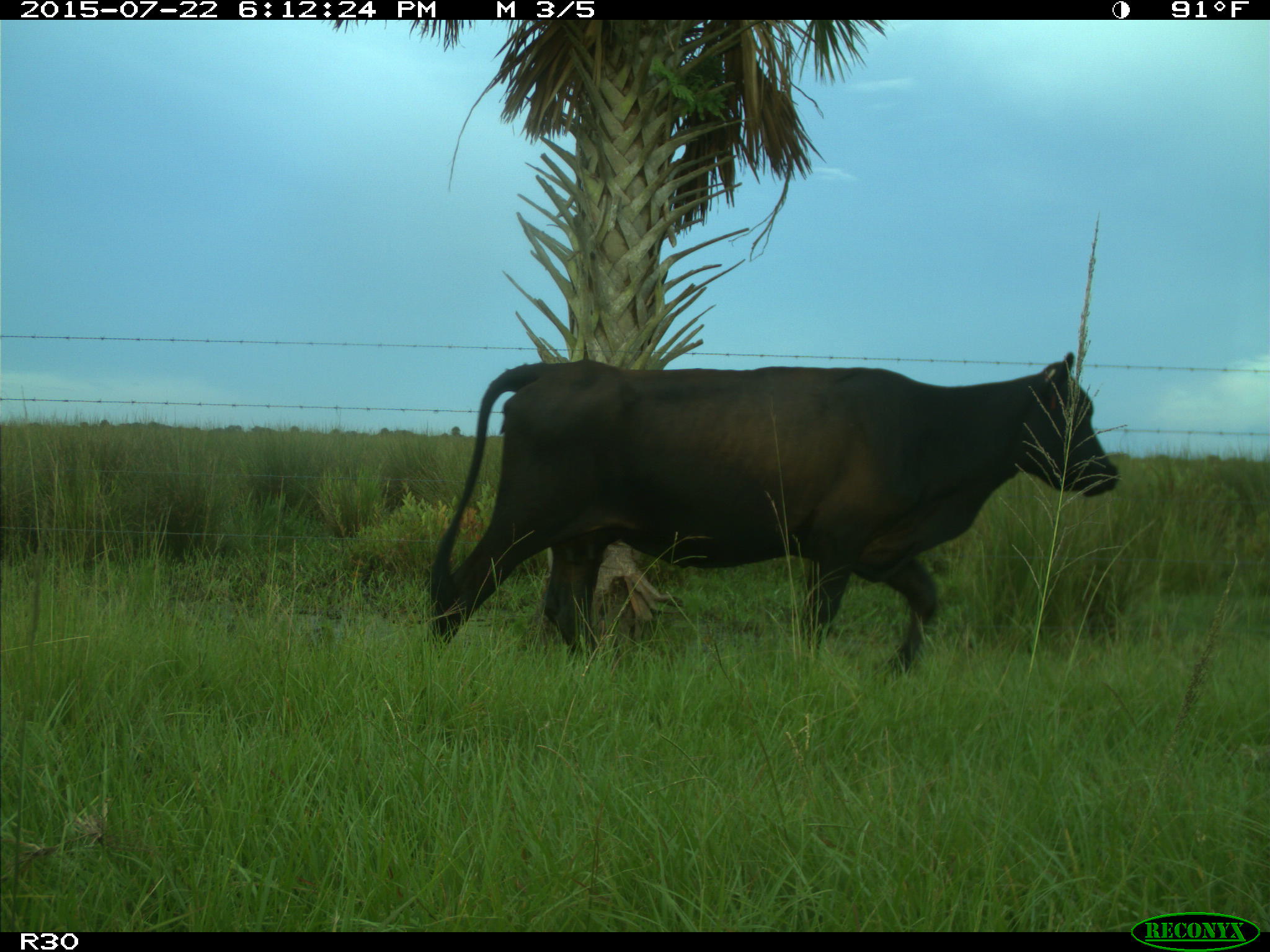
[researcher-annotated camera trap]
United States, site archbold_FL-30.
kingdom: Animalia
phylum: Chordata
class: Mammalia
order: Artiodactyla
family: Bovidae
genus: Bos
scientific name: Bos taurus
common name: domestic cow